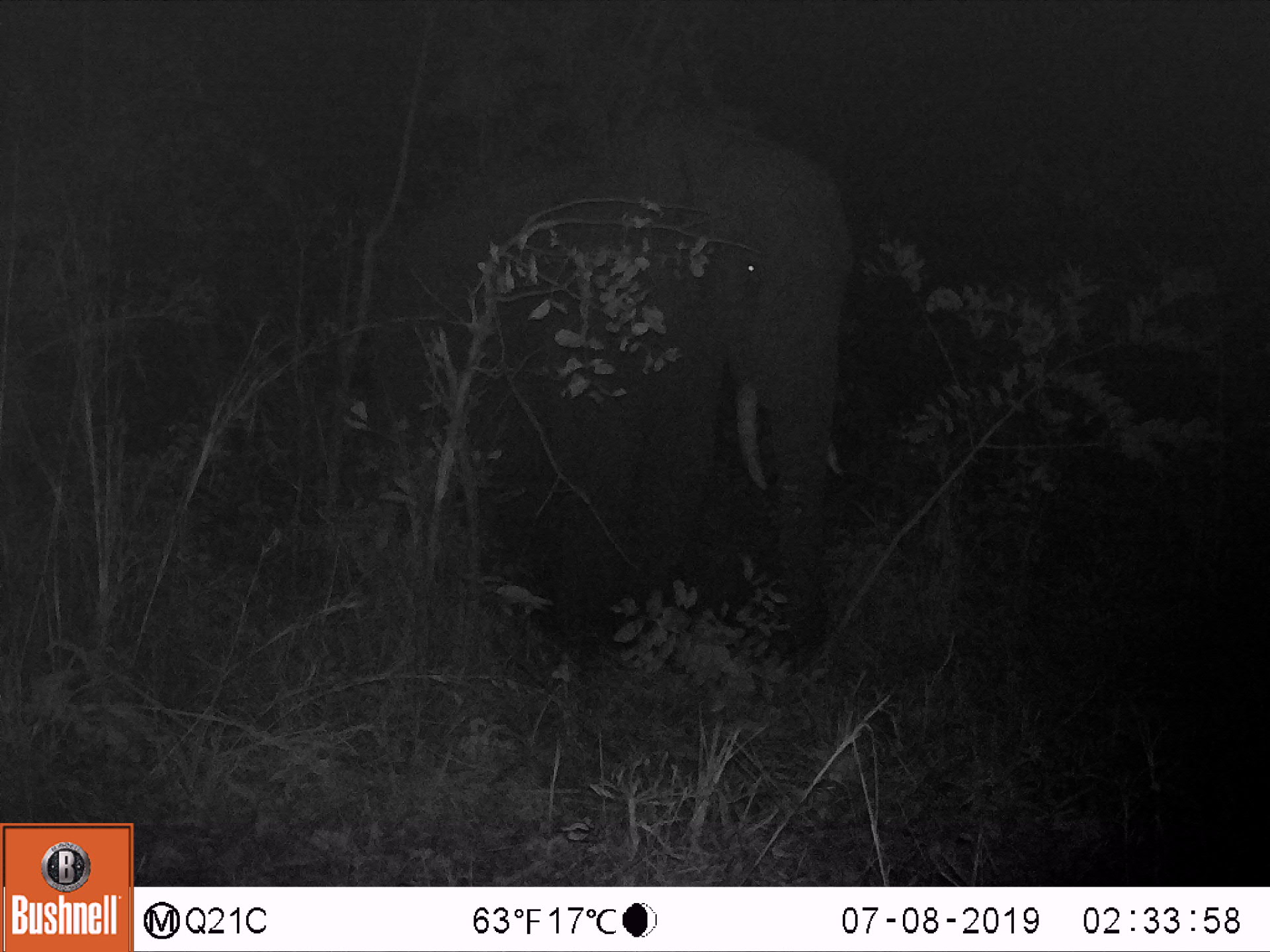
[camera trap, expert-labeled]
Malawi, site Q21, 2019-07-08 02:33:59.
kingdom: Animalia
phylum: Chordata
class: Mammalia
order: Proboscidea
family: Elephantidae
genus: Loxodonta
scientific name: Loxodonta africana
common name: african savanna elephant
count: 1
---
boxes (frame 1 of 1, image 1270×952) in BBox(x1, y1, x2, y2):
african savanna elephant: BBox(366, 113, 860, 687)